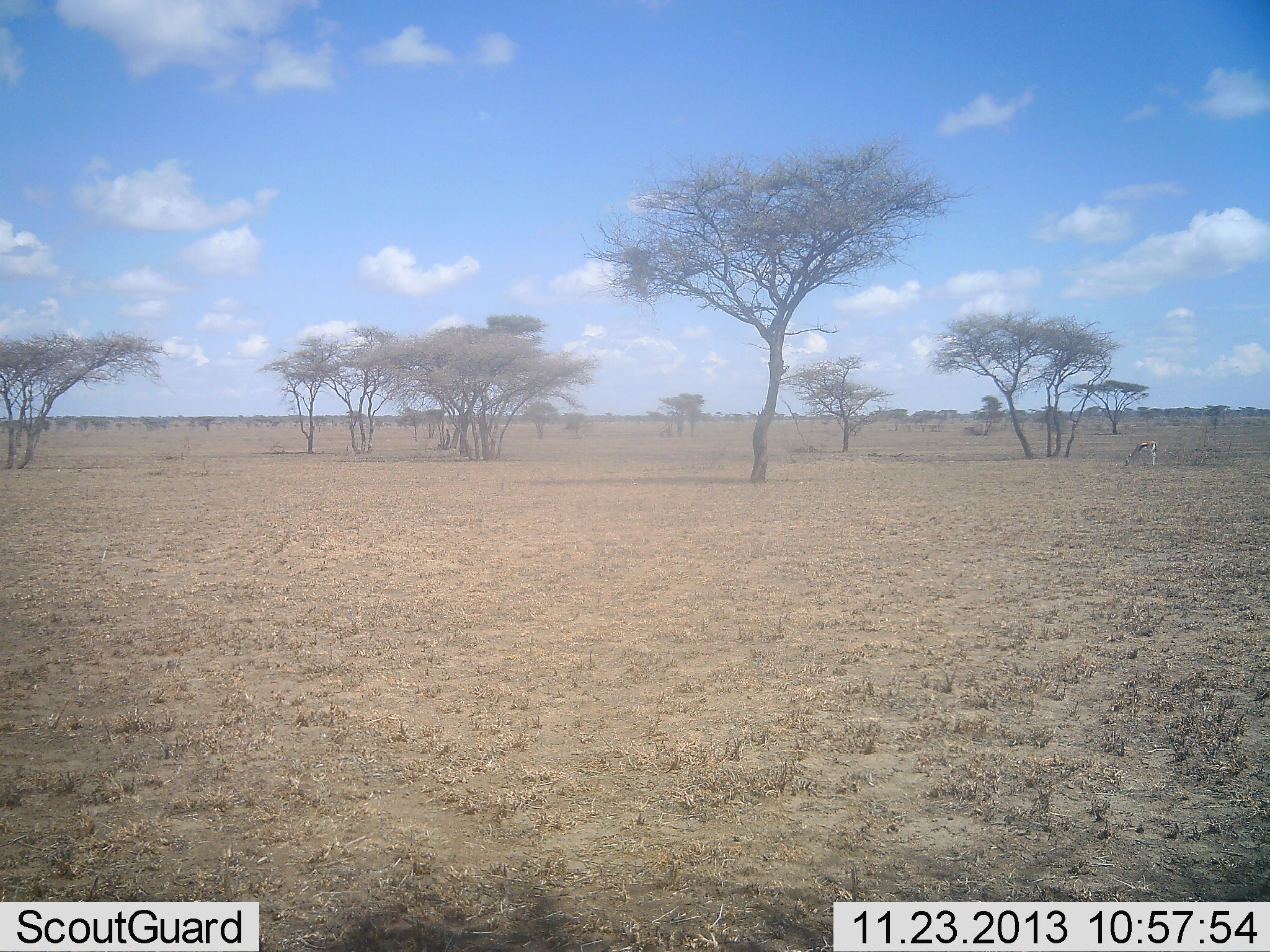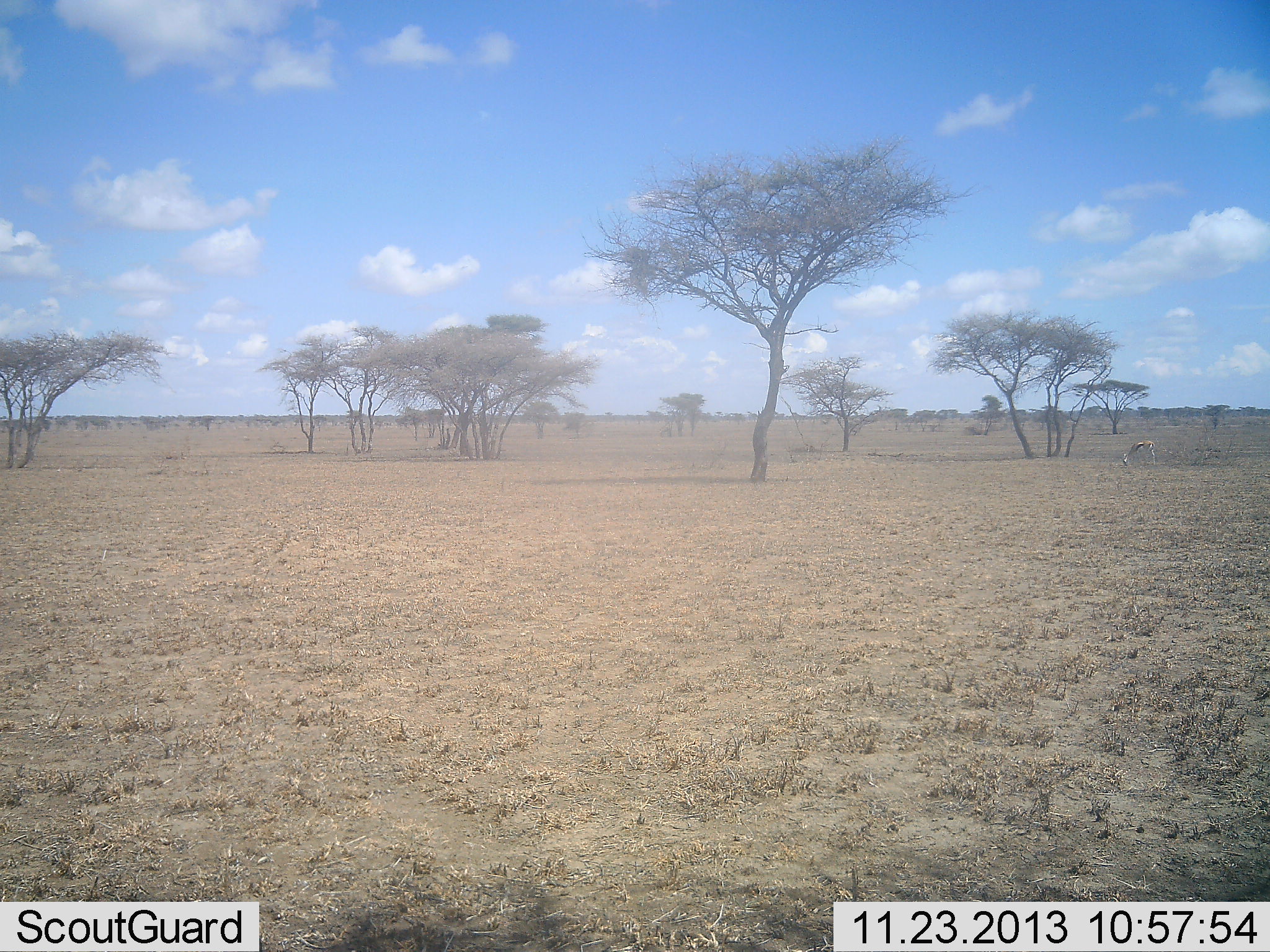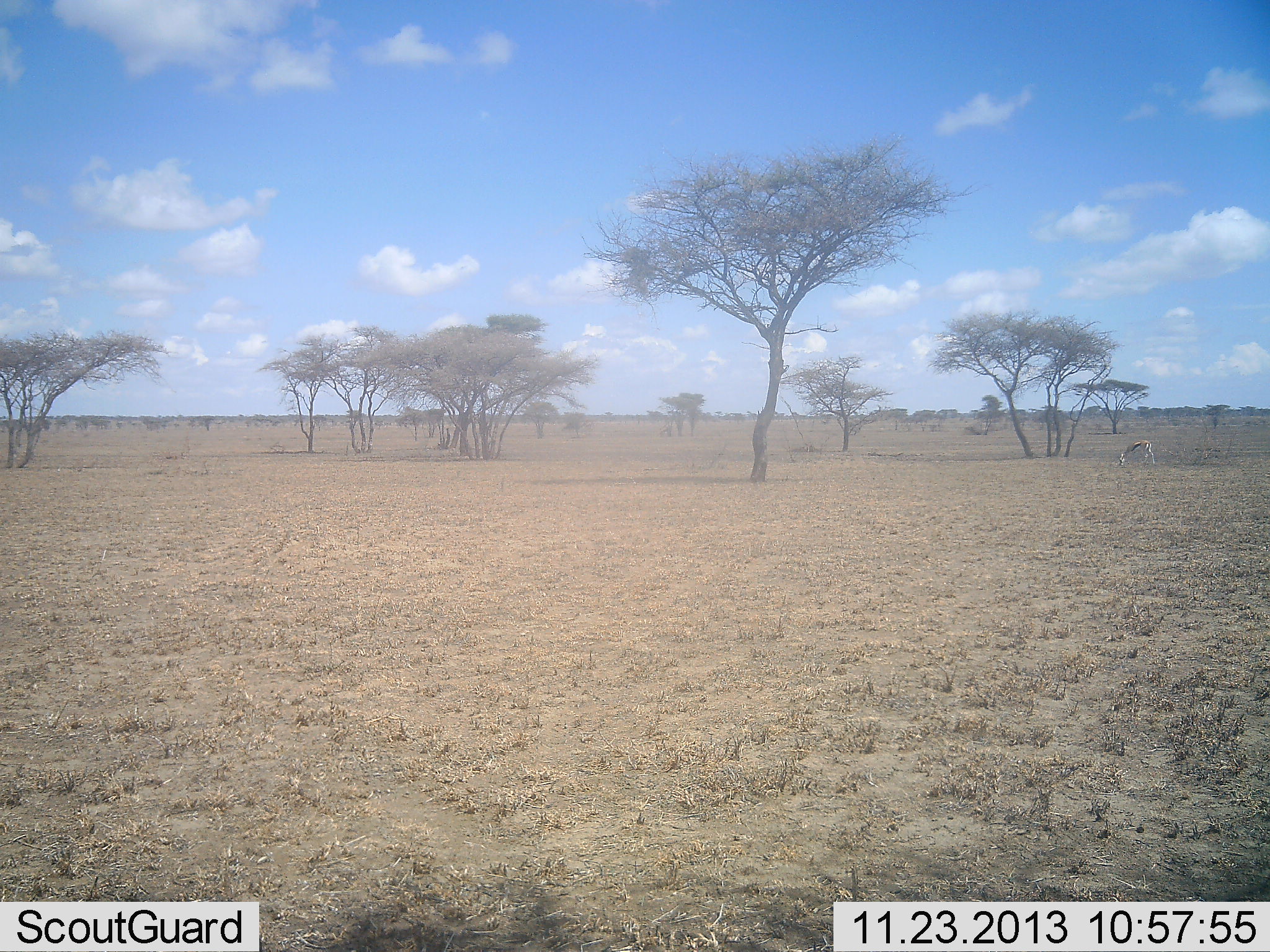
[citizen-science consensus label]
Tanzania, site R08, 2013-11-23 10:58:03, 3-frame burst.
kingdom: Animalia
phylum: Chordata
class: Mammalia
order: Artiodactyla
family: Bovidae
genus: Eudorcas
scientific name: Eudorcas thomsonii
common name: thomson's gazelle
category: gazellethomsons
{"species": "gazellethomsons (thomson's gazelle) (Eudorcas thomsonii)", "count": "1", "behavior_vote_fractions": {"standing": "0%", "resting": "0%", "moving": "0%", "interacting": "0%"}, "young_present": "0%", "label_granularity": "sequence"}